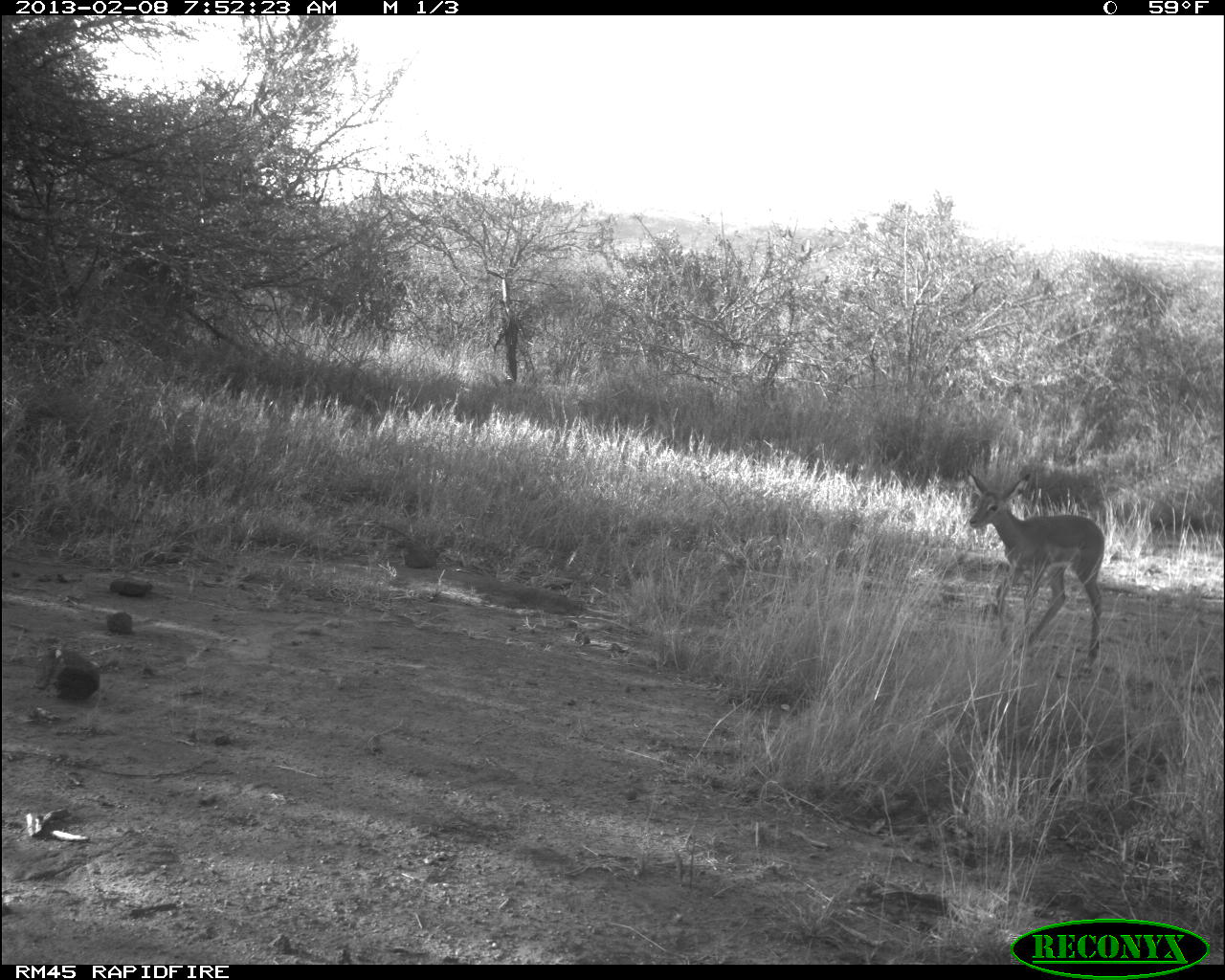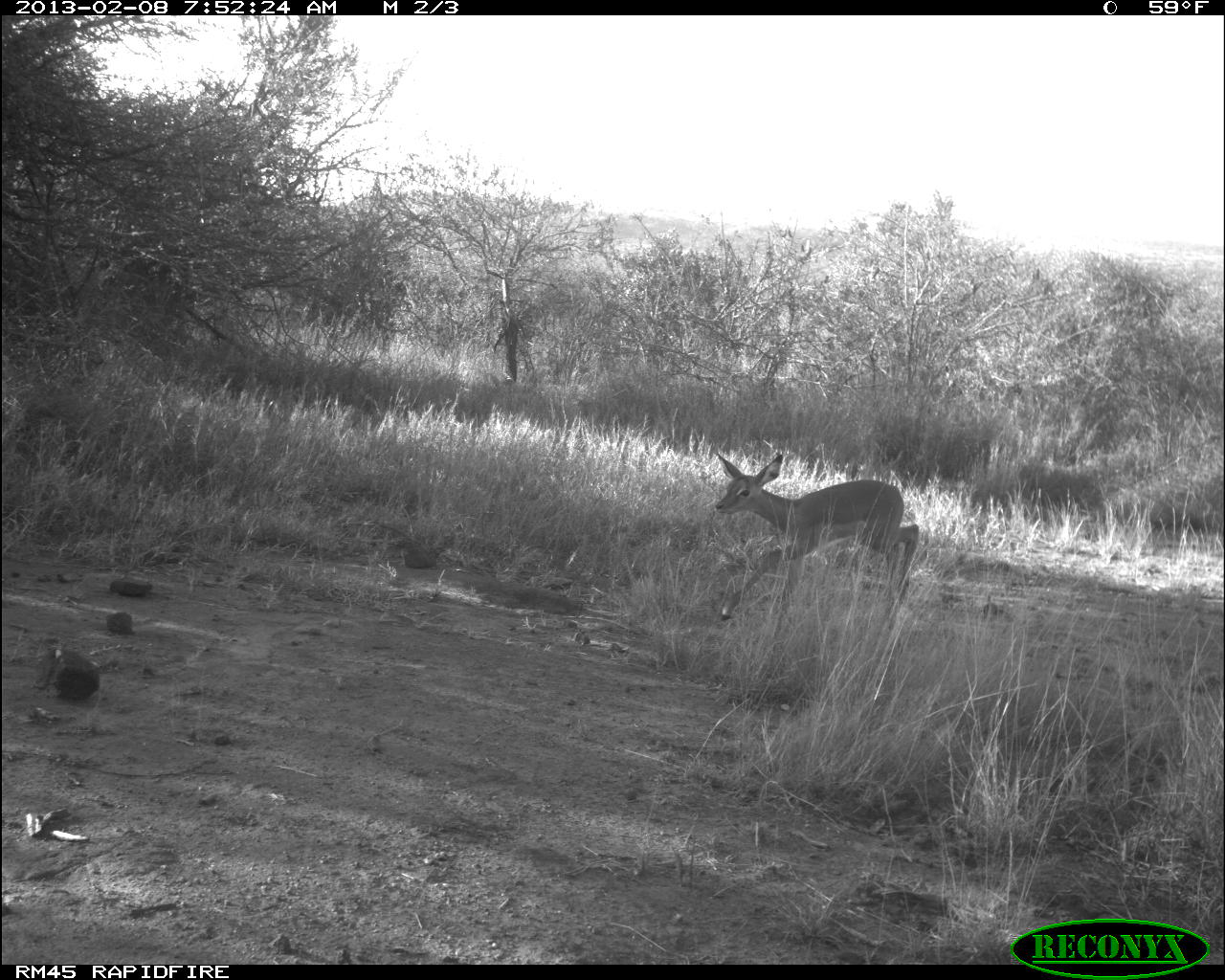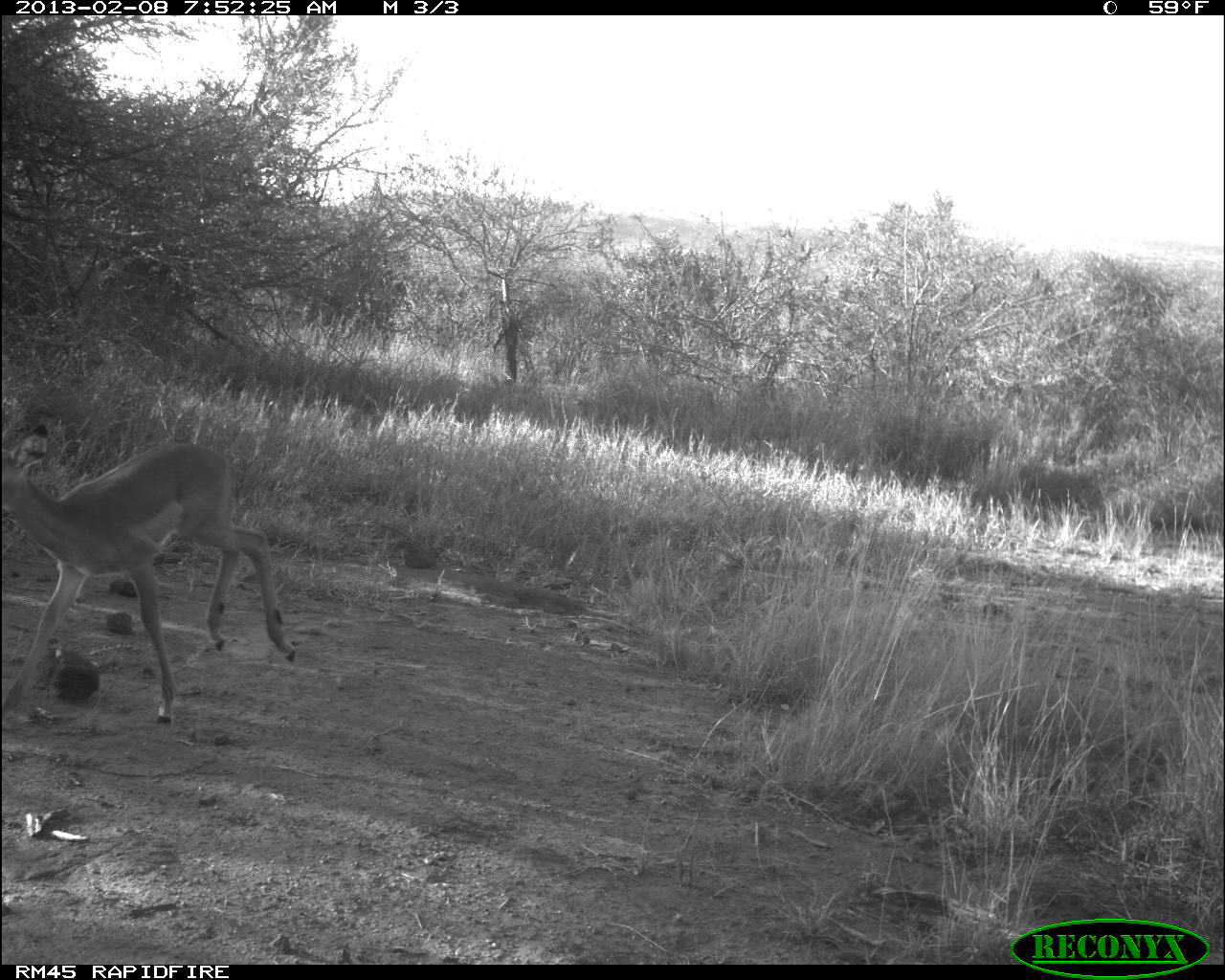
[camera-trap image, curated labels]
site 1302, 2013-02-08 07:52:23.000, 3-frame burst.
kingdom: Animalia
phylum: Chordata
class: Mammalia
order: Artiodactyla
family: Bovidae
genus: Aepyceros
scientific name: Aepyceros melampus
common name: impala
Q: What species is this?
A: Aepyceros melampus (impala).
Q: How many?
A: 1.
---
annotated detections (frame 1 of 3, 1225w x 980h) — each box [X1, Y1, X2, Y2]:
aepyceros melampus: [965, 469, 1105, 671]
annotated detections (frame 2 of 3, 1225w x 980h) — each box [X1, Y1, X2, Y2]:
aepyceros melampus: [716, 453, 919, 631]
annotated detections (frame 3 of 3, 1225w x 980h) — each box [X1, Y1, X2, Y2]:
aepyceros melampus: [0, 423, 297, 727]